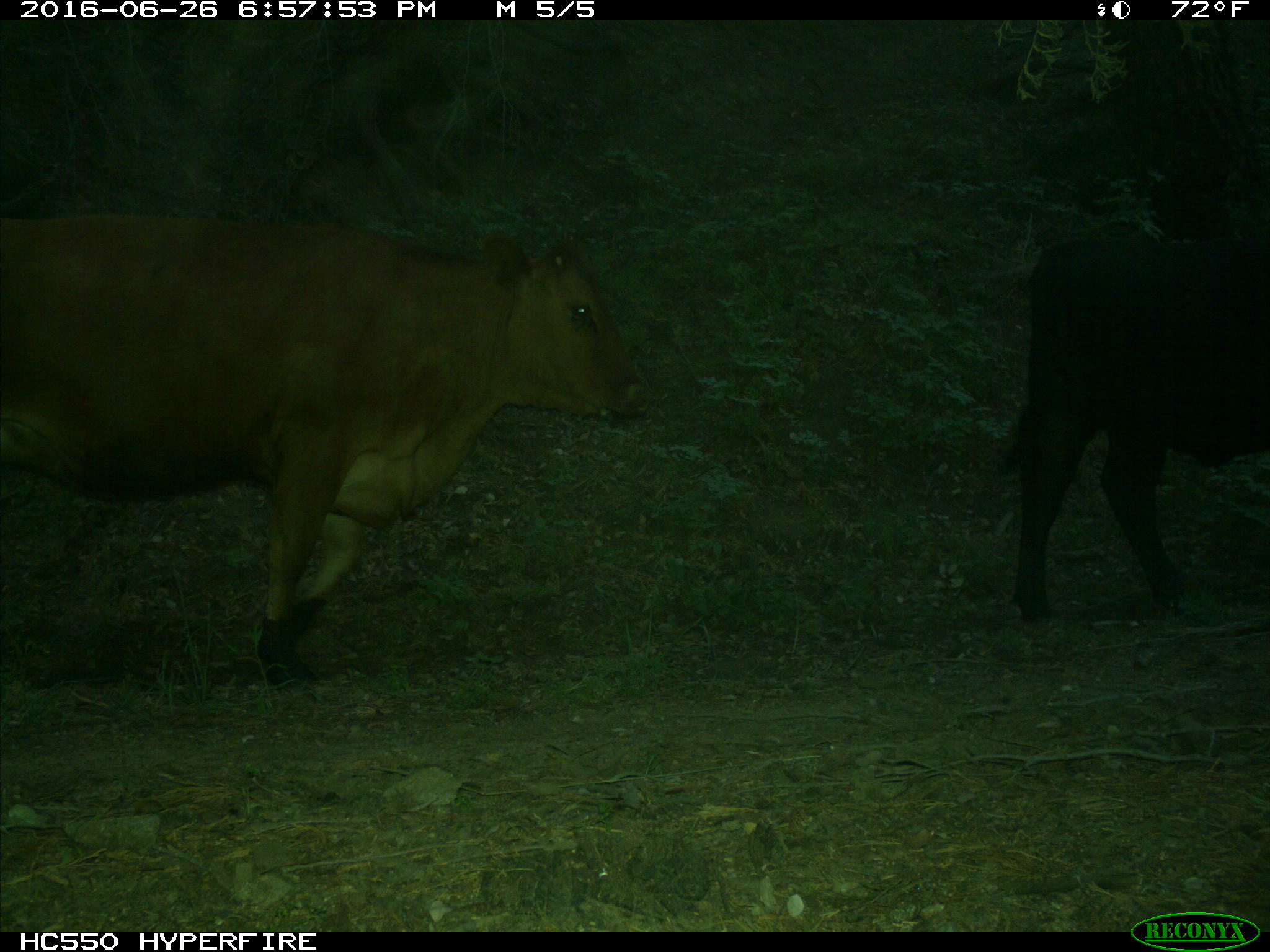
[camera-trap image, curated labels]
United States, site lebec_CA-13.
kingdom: Animalia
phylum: Chordata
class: Mammalia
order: Artiodactyla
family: Bovidae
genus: Bos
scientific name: Bos taurus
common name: domestic cow